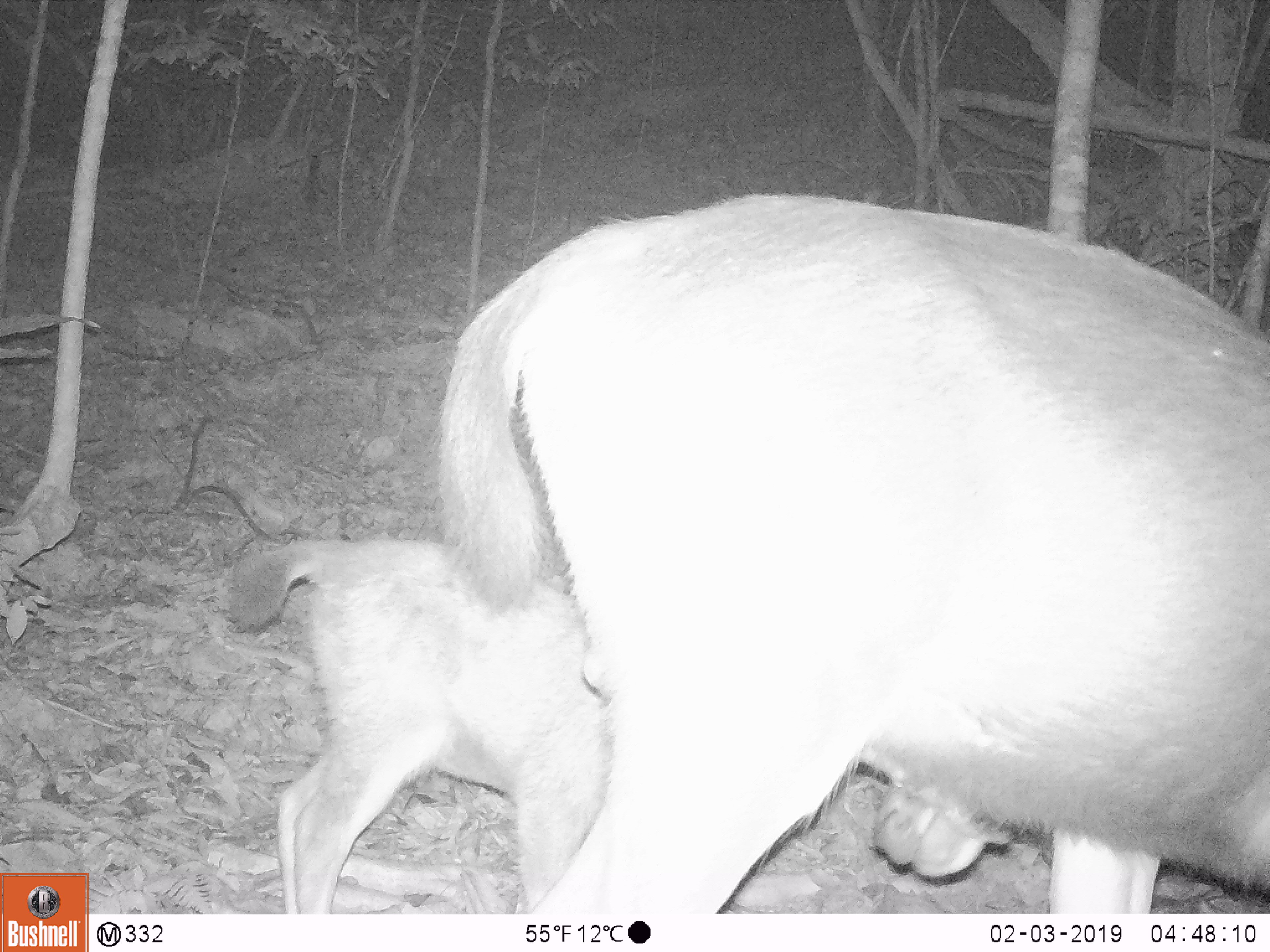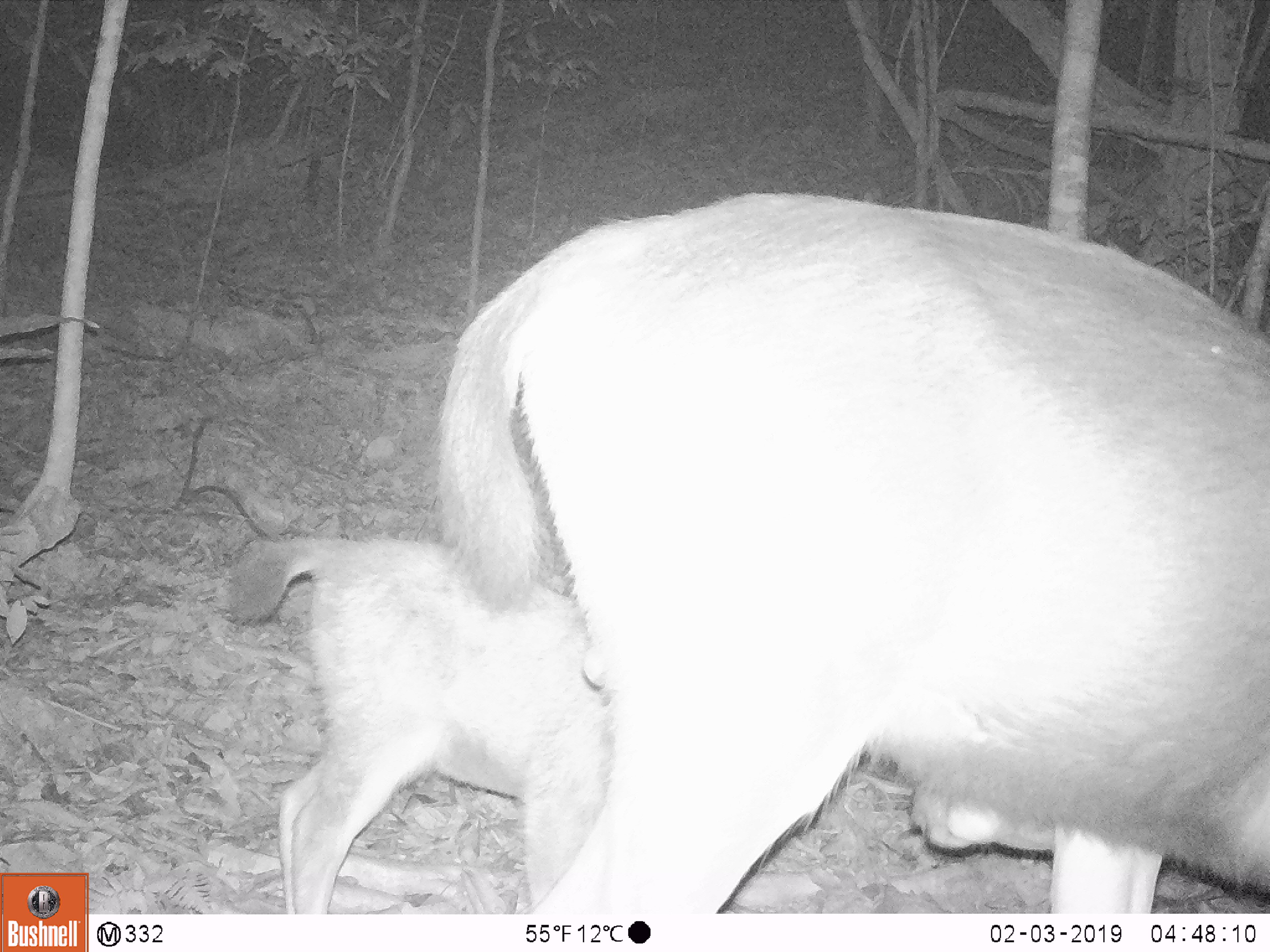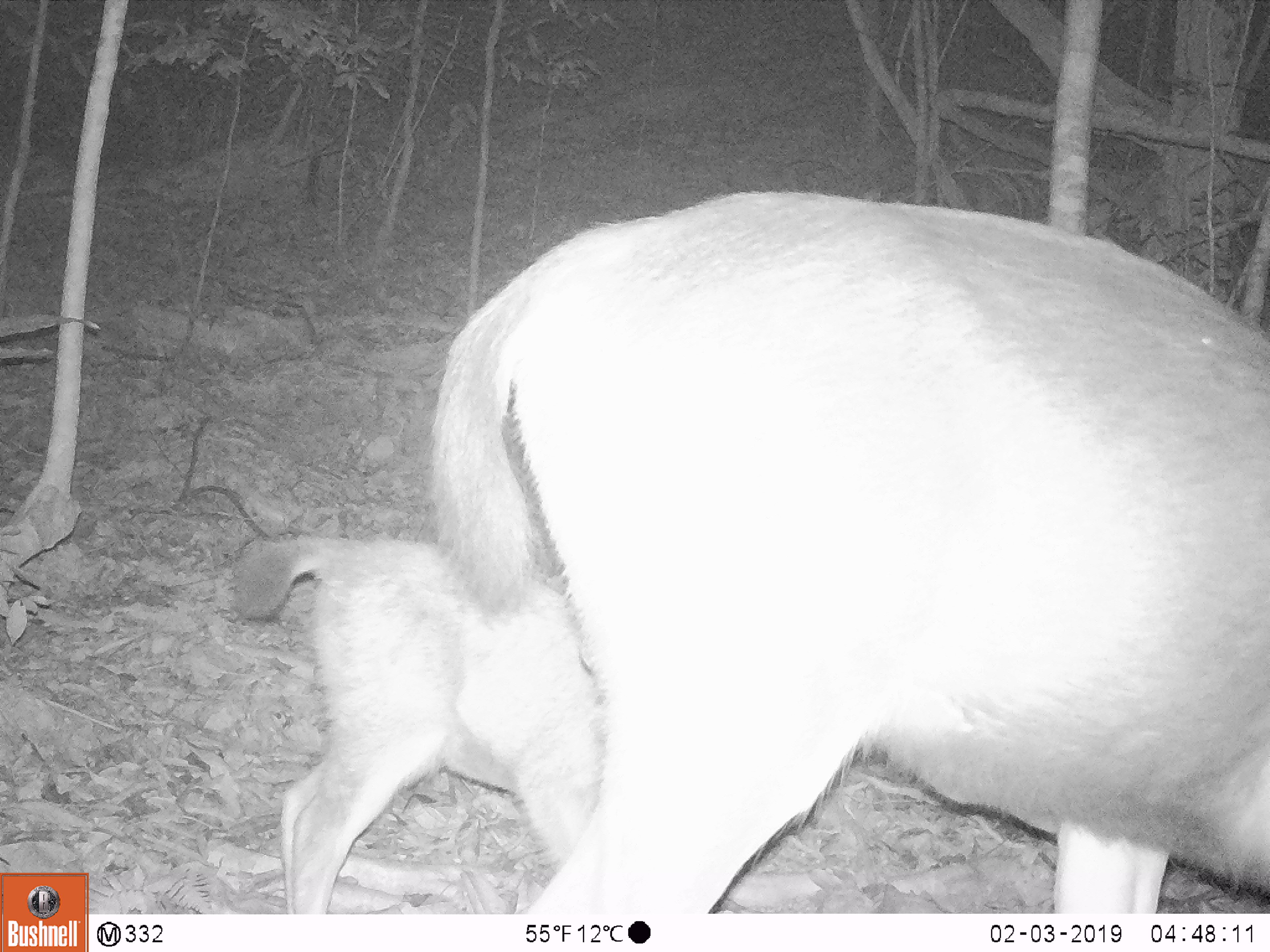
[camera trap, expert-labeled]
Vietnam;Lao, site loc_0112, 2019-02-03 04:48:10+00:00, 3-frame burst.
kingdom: Animalia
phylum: Chordata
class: Mammalia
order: Artiodactyla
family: Cervidae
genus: Rusa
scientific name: Rusa unicolor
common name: sambar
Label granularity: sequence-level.